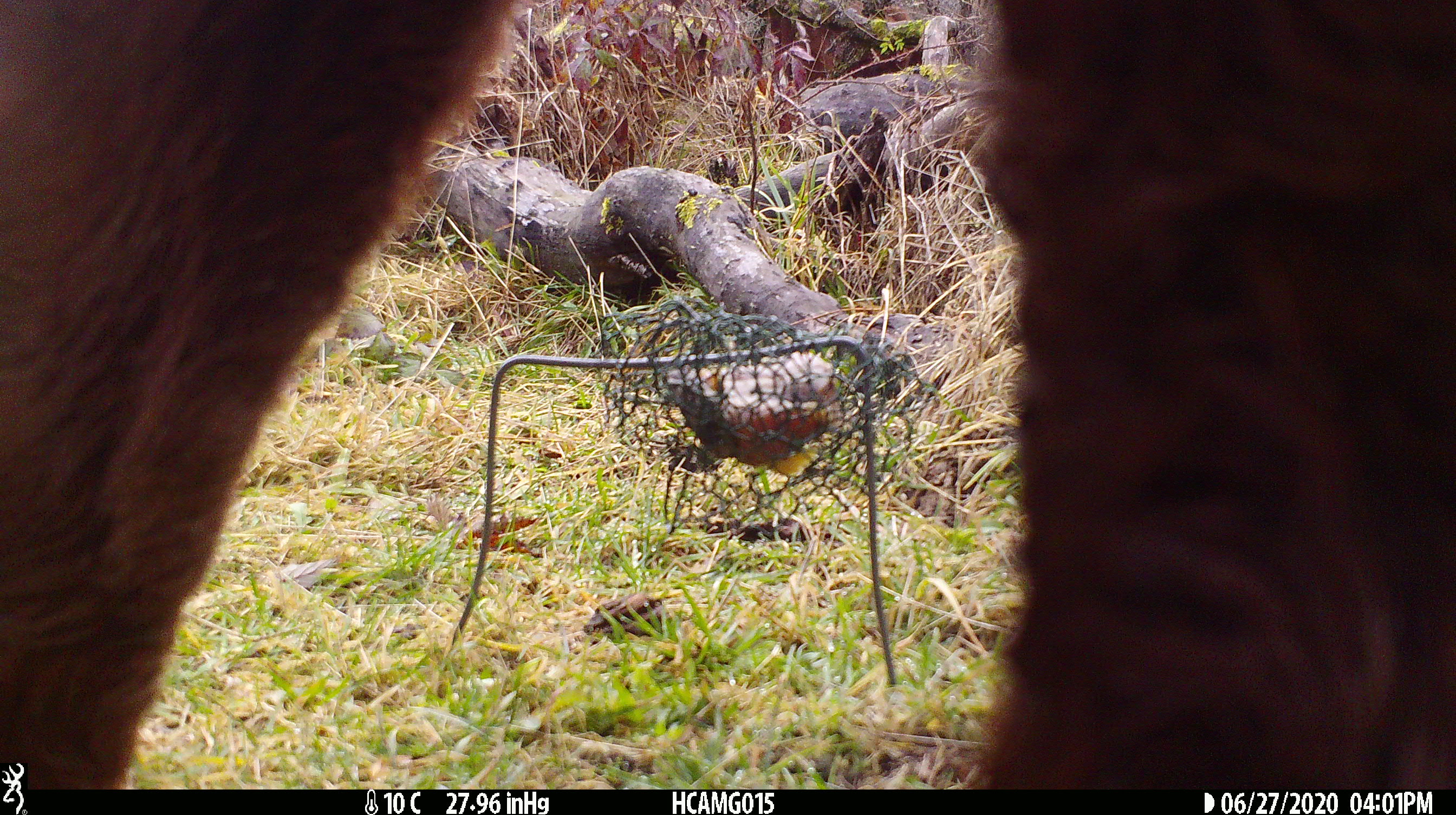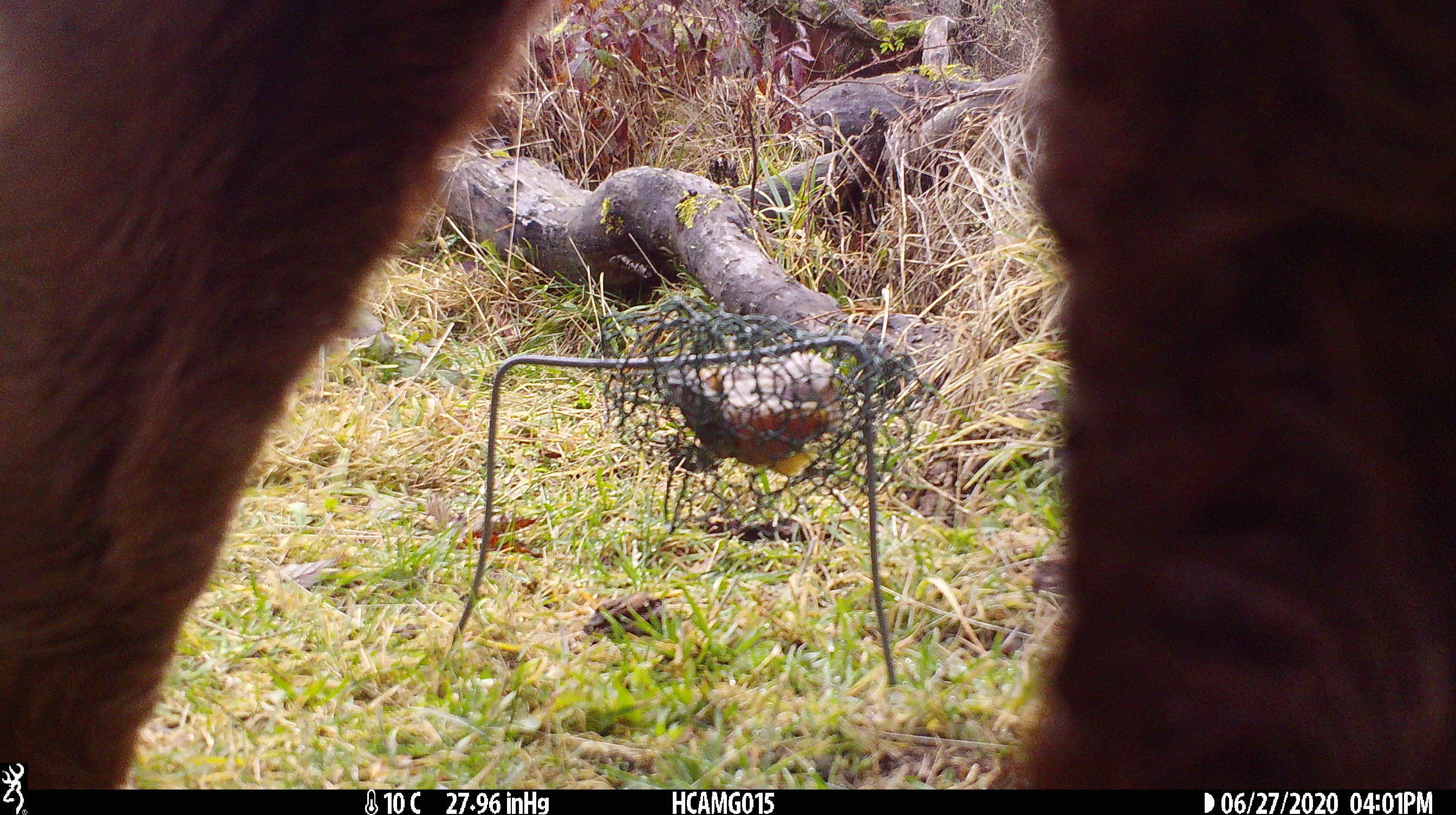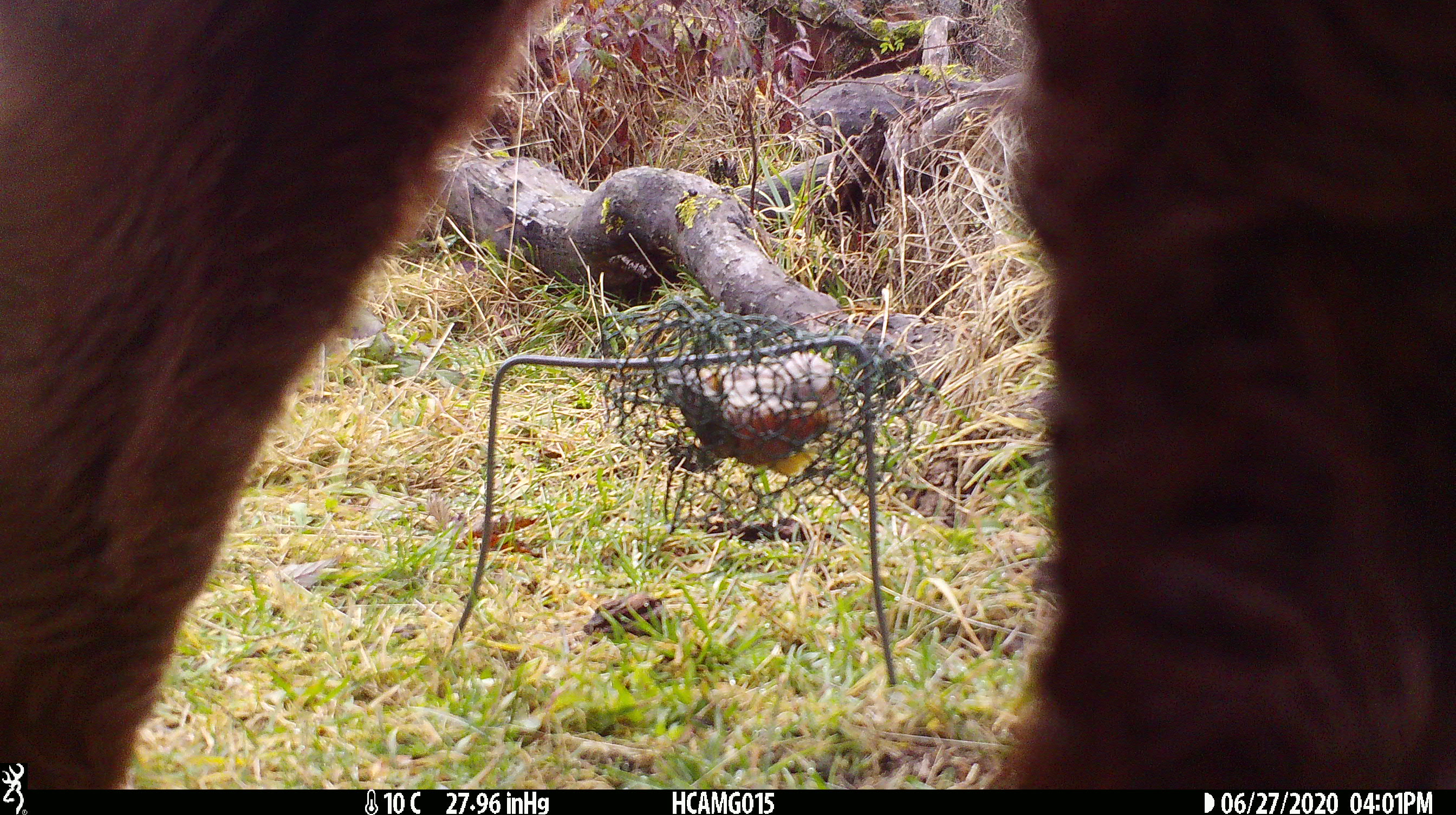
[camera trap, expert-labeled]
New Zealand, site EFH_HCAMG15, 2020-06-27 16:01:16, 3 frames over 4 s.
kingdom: Animalia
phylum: Chordata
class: Mammalia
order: Artiodactyla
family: Bovidae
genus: Bos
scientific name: Bos taurus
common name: domestic cow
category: cow